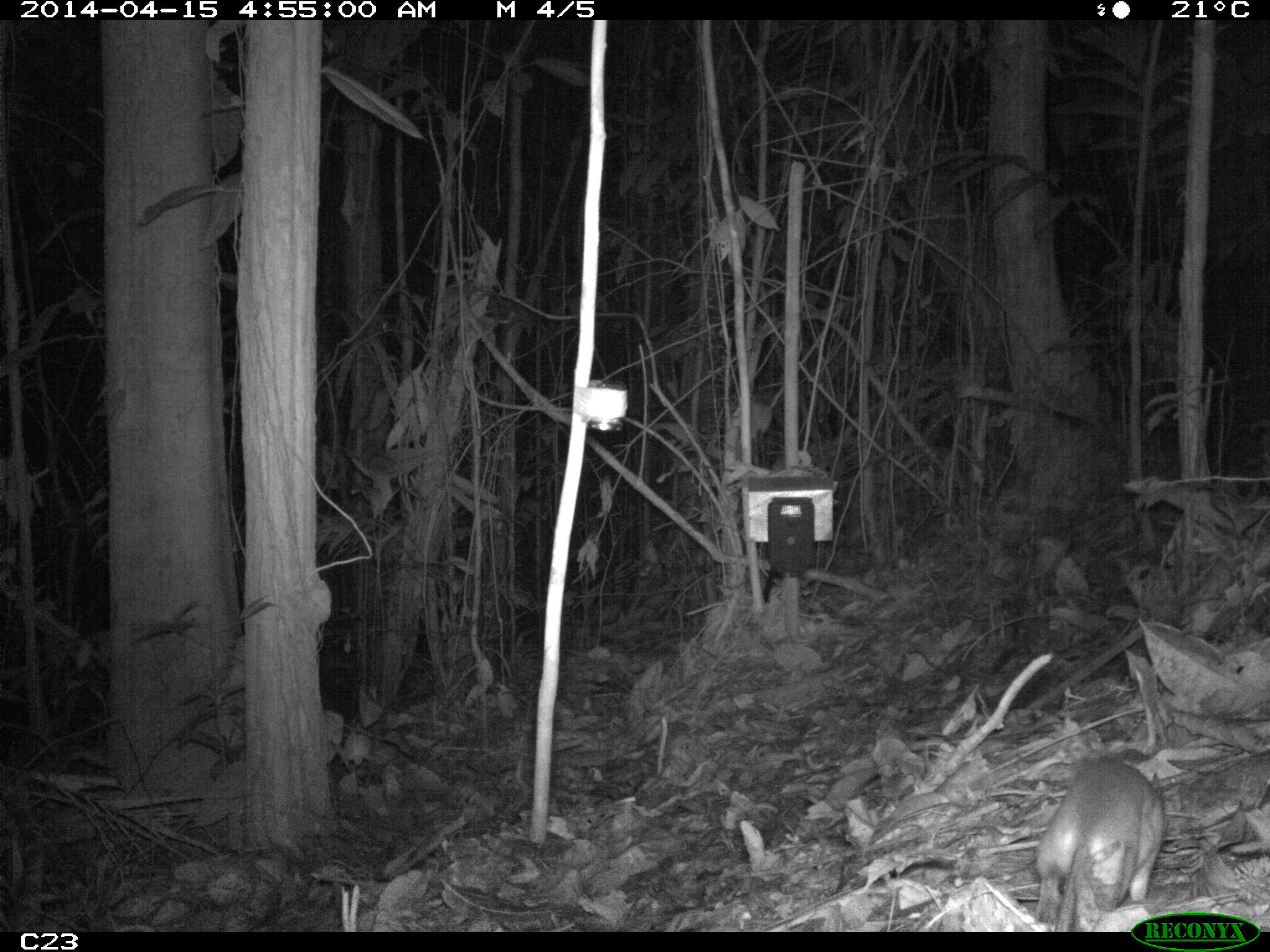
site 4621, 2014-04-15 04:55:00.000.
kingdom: Animalia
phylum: Chordata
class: Mammalia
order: Didelphimorphia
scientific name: Didelphimorphia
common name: opossum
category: unknown opossum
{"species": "unknown opossum (opossum) (Didelphimorphia)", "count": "1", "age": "adult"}